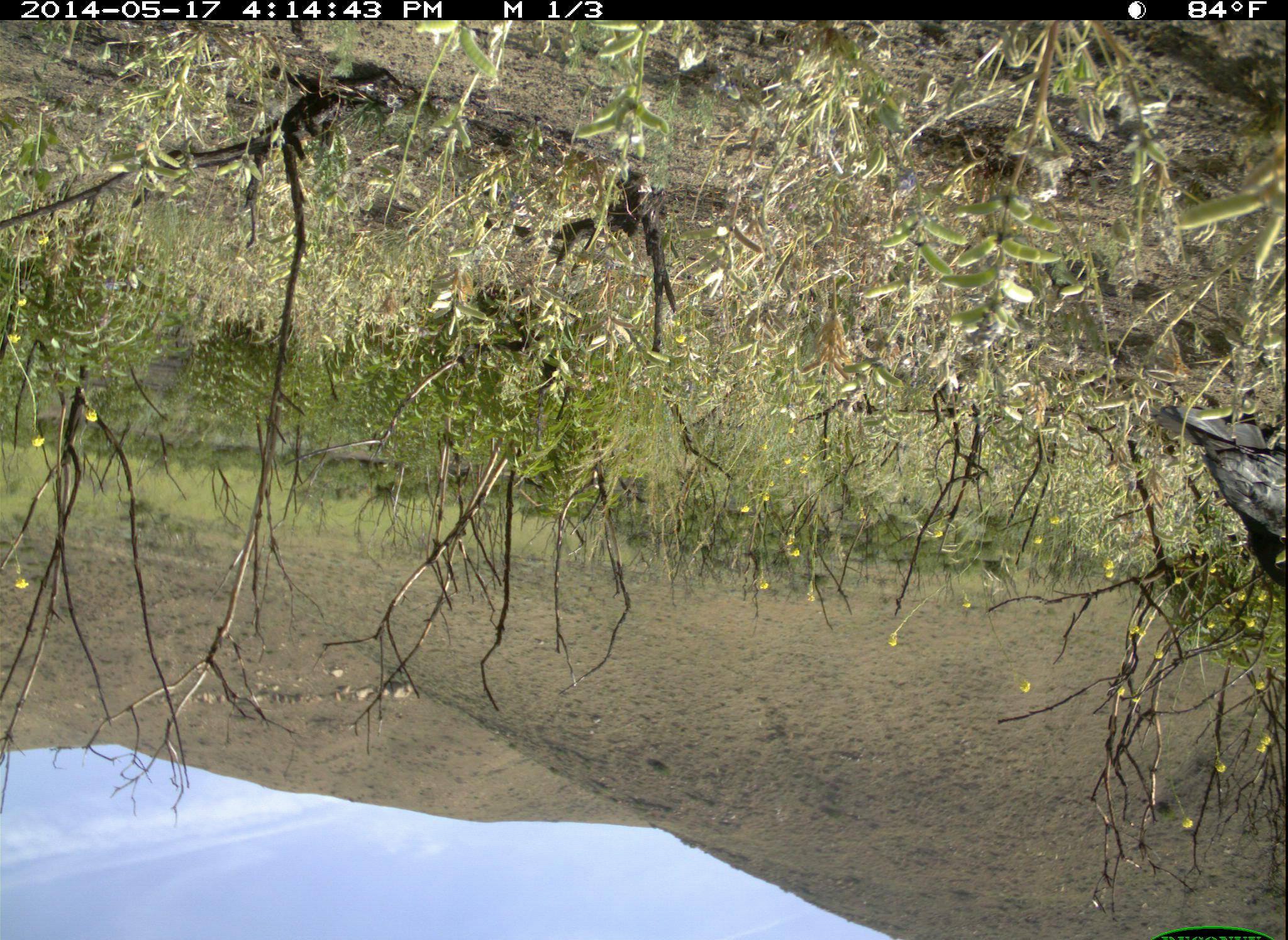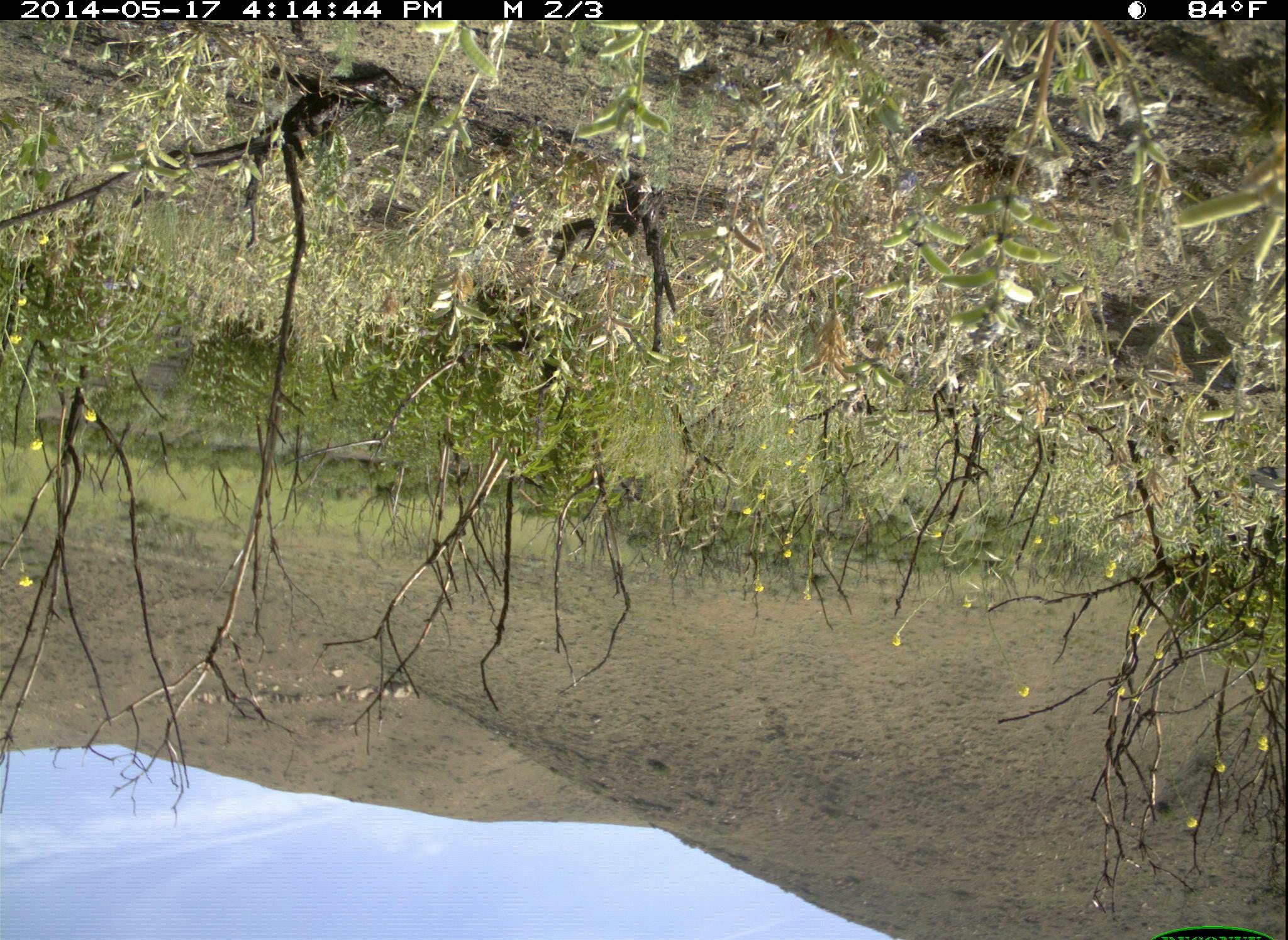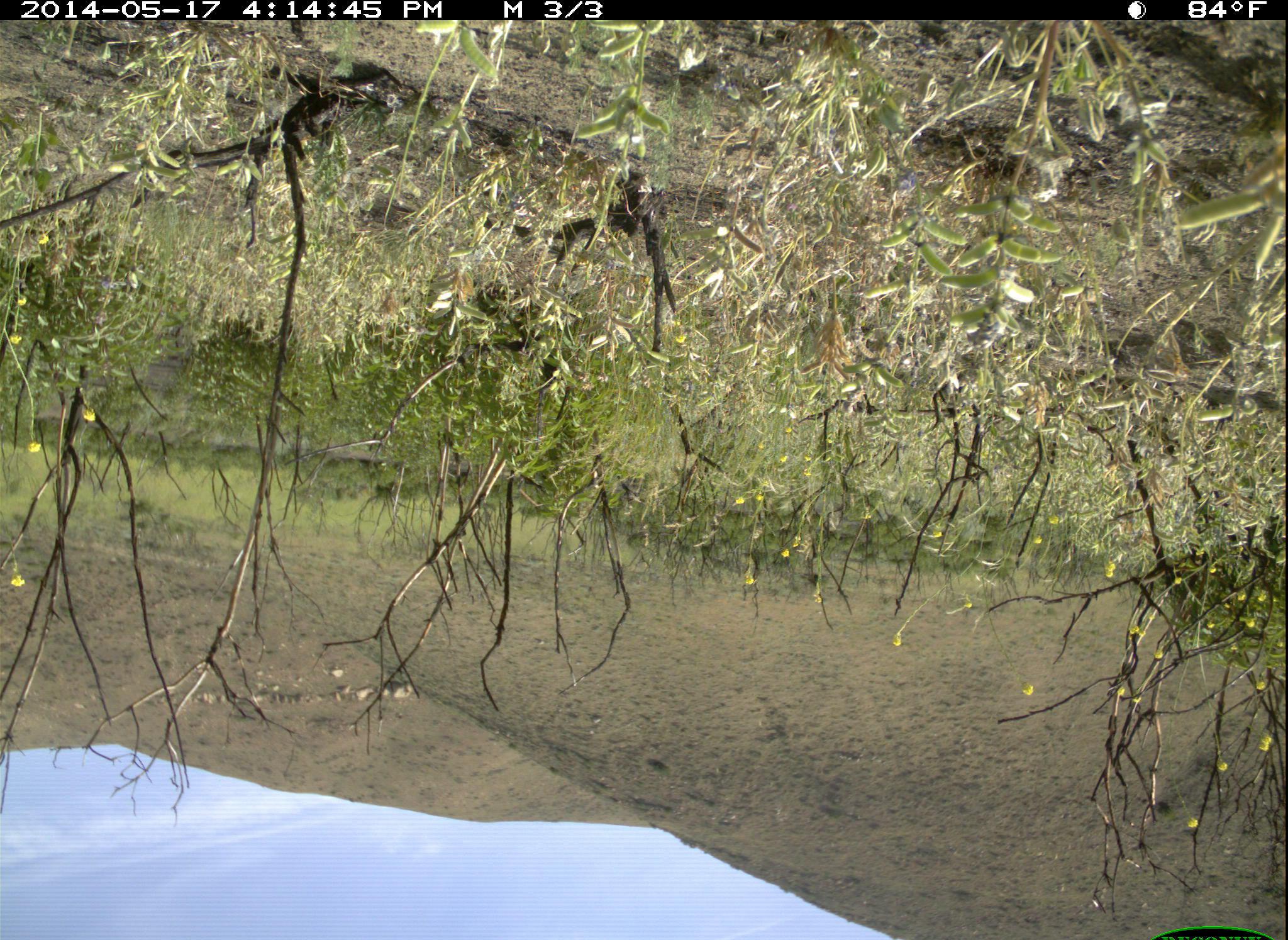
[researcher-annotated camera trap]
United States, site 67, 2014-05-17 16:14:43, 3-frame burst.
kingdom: Animalia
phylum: Chordata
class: Aves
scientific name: Aves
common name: bird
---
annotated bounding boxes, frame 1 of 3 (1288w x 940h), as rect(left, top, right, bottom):
bird: rect(1153, 402, 1288, 595)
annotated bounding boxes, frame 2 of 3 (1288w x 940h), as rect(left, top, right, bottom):
bird: rect(1247, 455, 1288, 502)